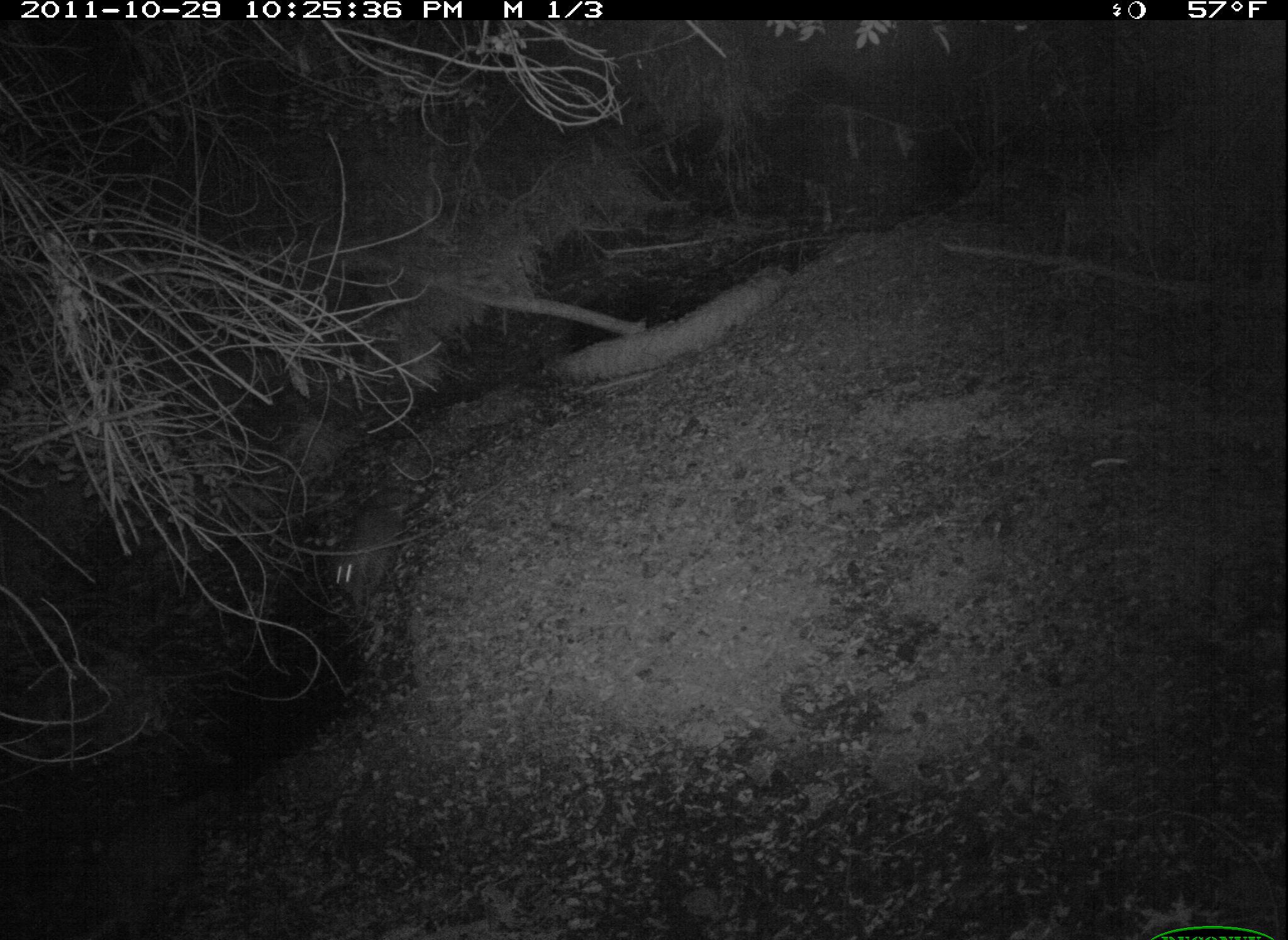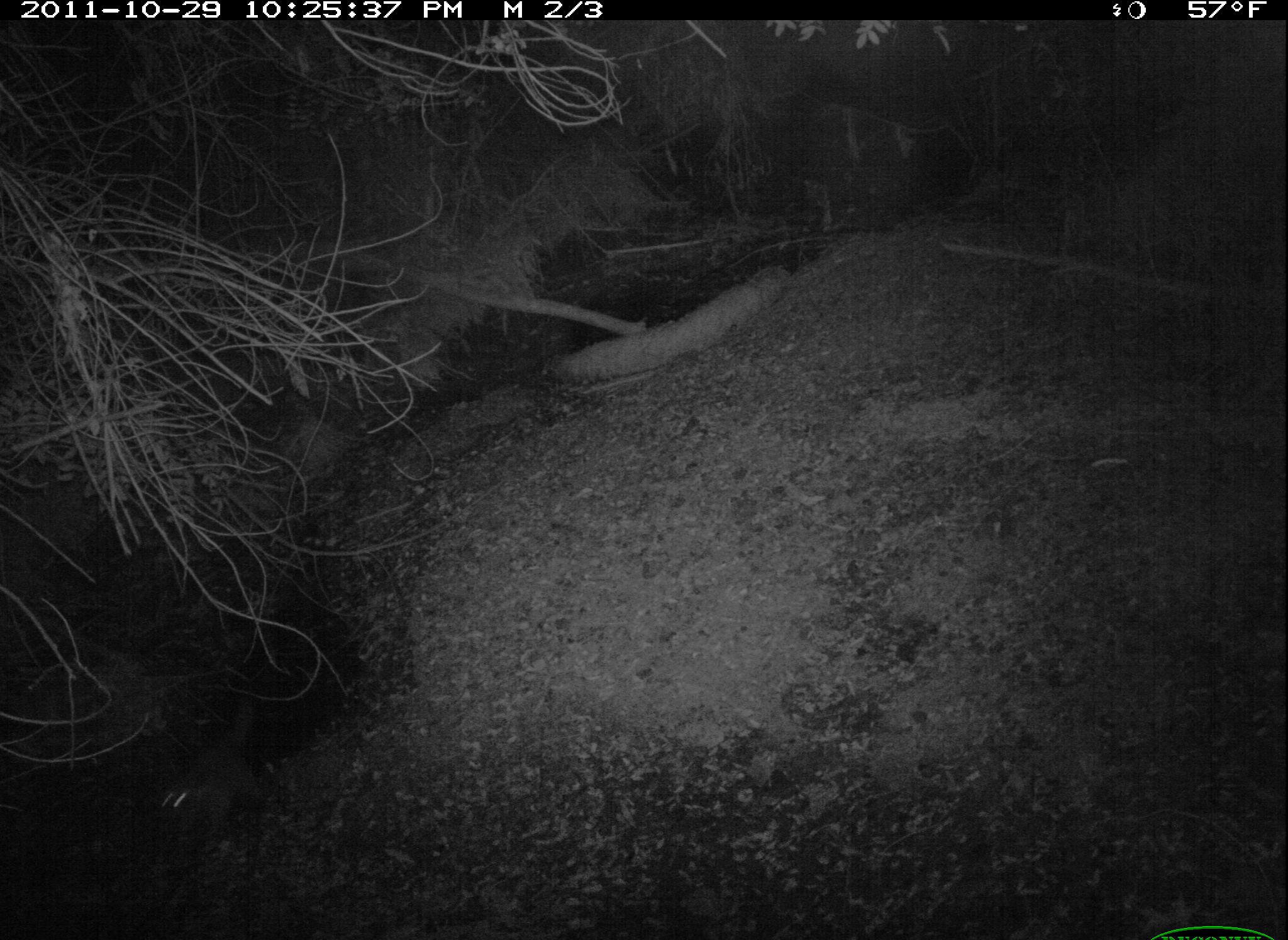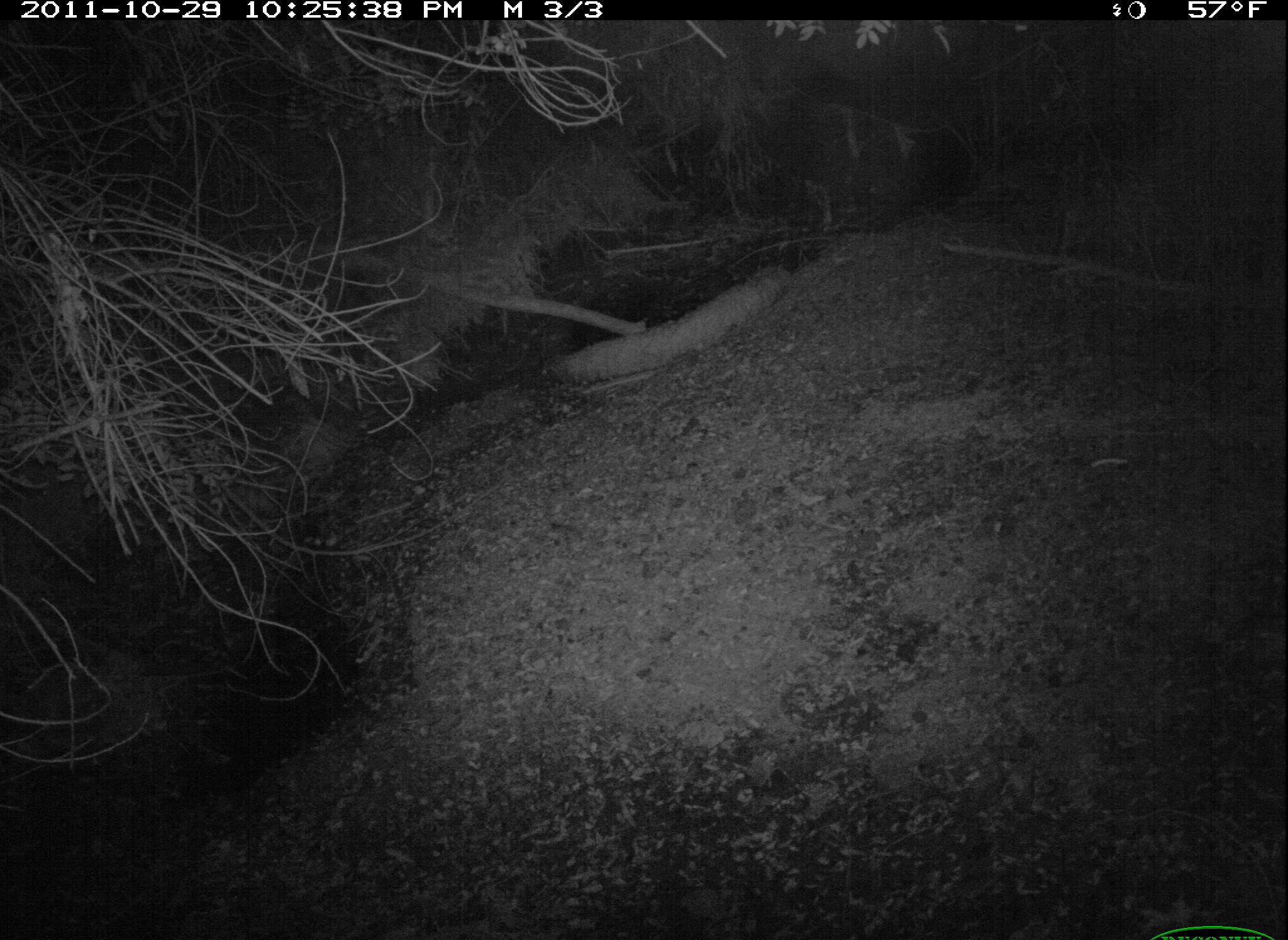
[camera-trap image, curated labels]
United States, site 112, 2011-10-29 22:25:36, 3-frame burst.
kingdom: Animalia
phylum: Chordata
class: Mammalia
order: Carnivora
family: Procyonidae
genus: Procyon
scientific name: Procyon lotor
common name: raccoon